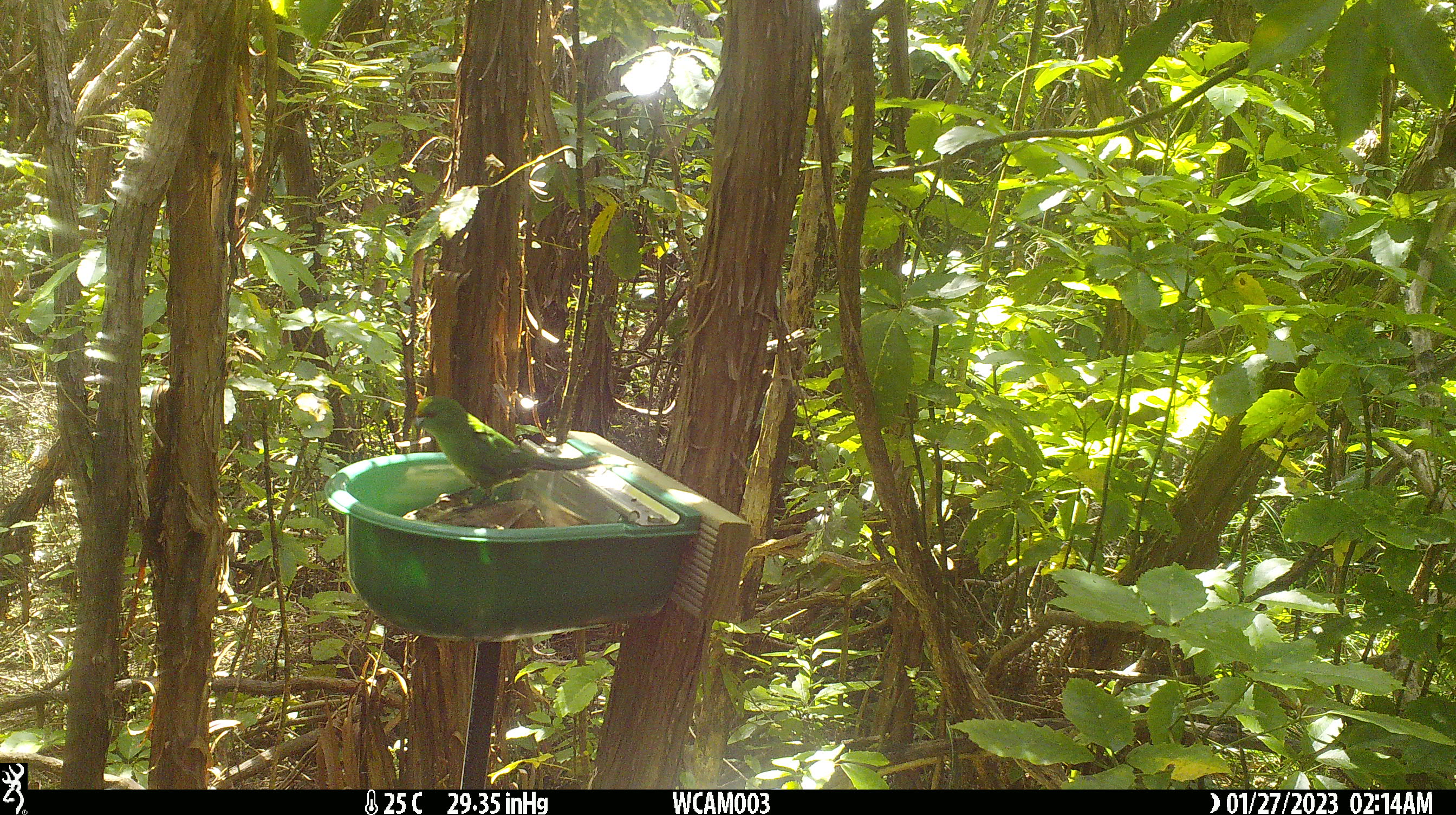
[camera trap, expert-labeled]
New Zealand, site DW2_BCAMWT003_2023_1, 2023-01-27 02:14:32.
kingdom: Animalia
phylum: Chordata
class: Aves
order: Psittaciformes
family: Psittaculidae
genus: Cyanoramphus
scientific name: Cyanoramphus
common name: parakeet